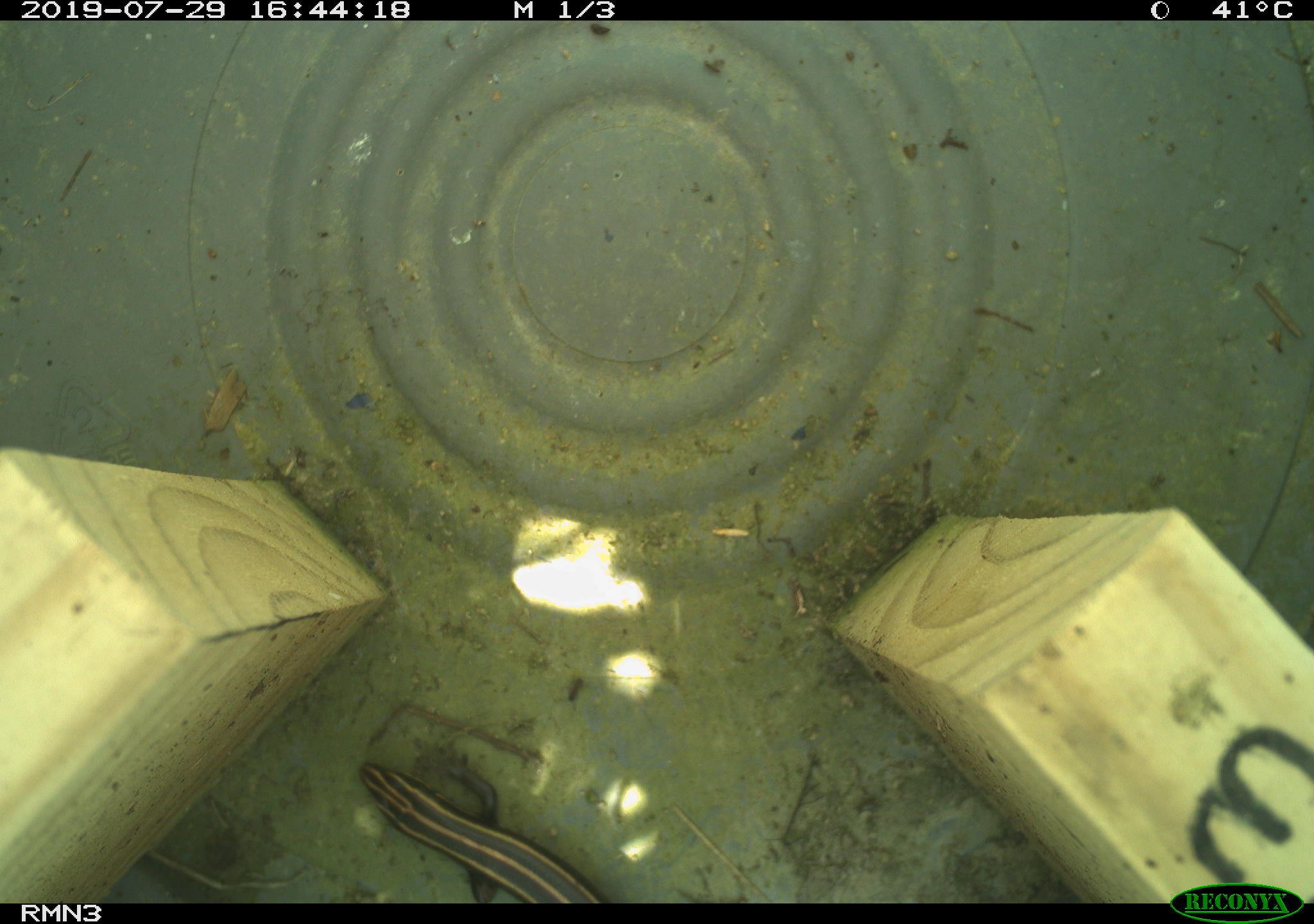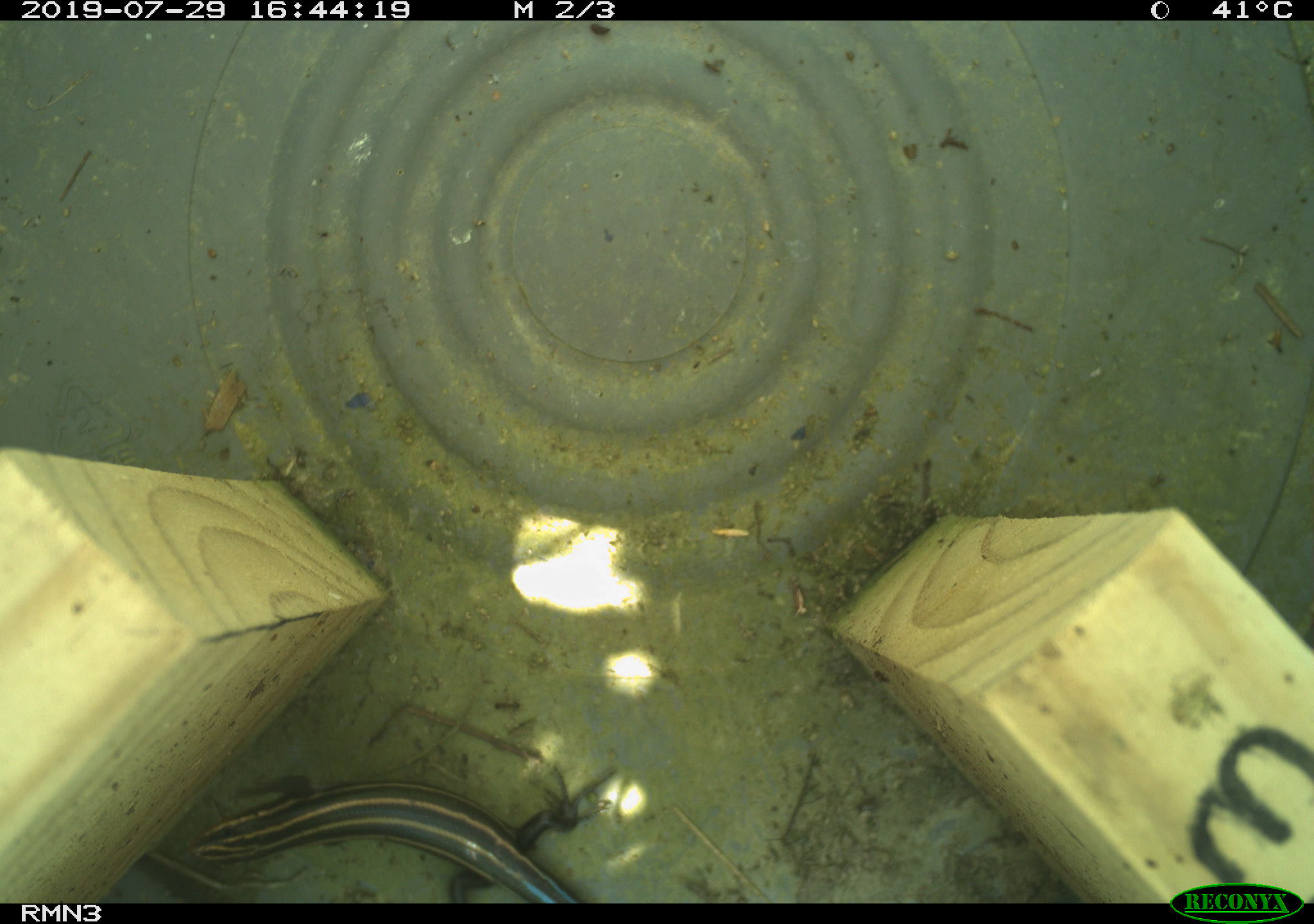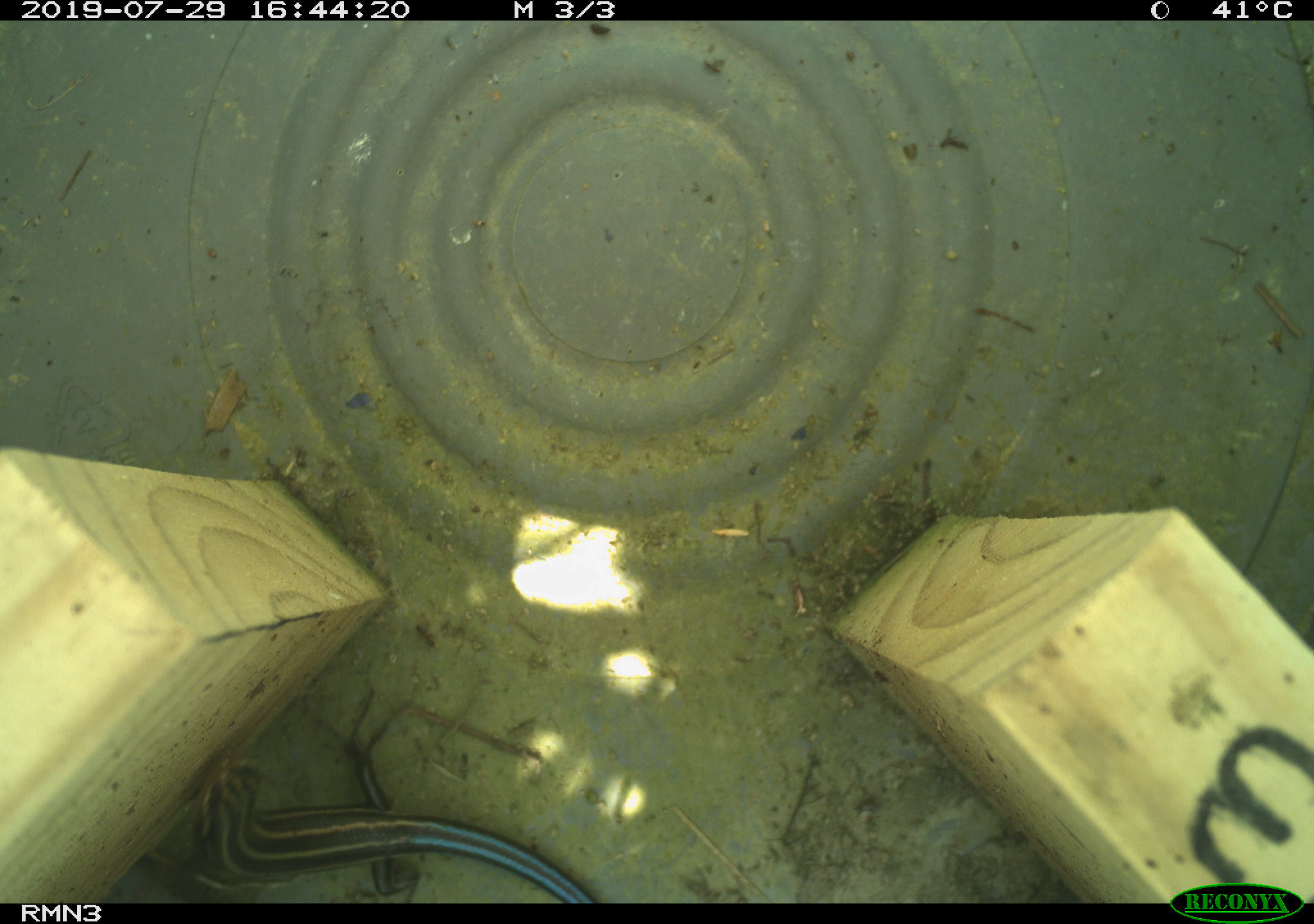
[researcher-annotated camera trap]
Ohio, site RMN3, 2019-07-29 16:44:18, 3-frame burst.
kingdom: Animalia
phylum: Chordata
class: Reptilia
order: Squamata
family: Scincidae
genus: Plestiodon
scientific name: Plestiodon fasciatus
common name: common five-lined skink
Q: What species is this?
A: Common five-lined skink (Plestiodon fasciatus).